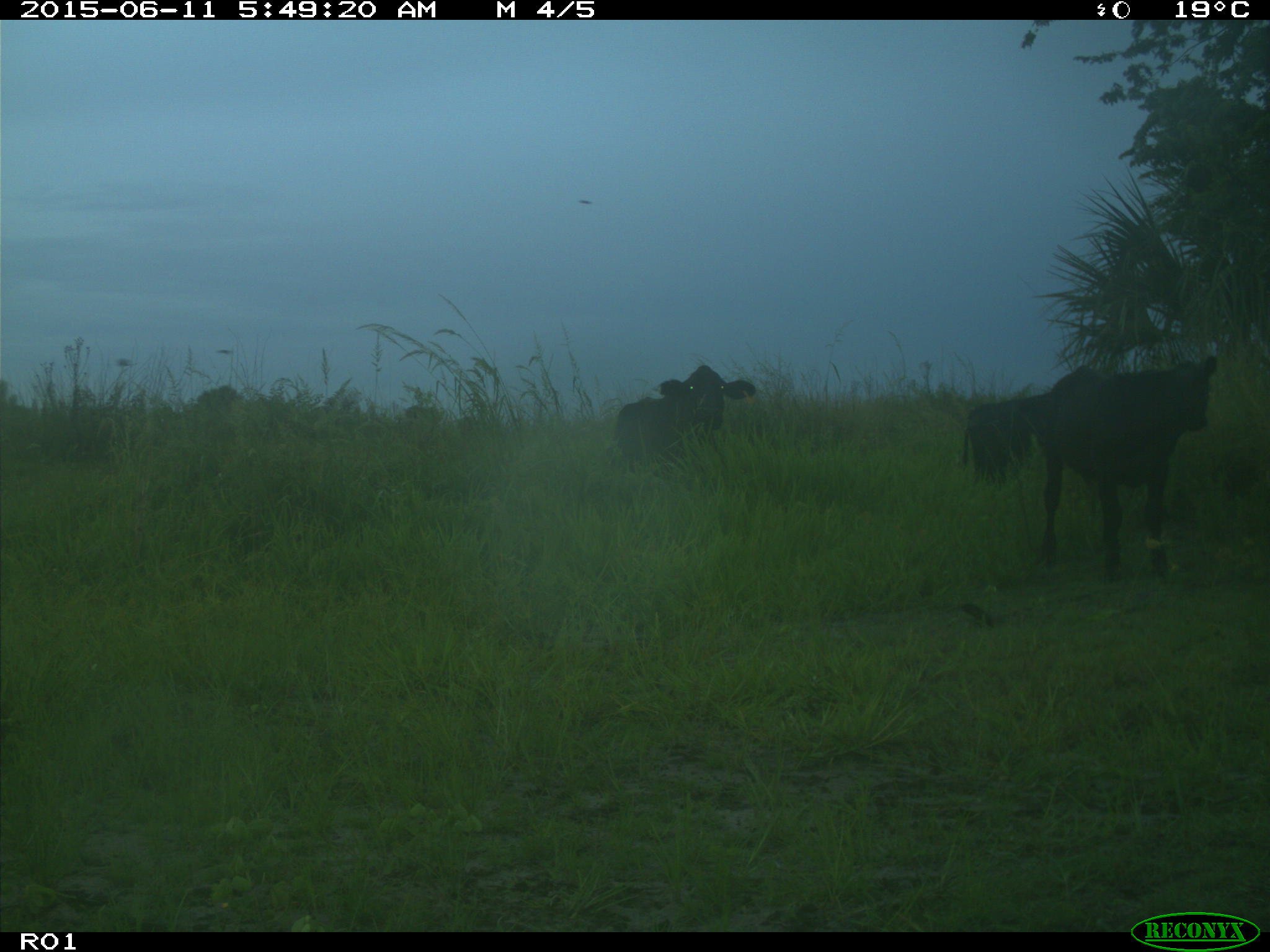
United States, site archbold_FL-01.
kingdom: Animalia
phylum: Chordata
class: Mammalia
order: Artiodactyla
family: Bovidae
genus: Bos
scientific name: Bos taurus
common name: domestic cow